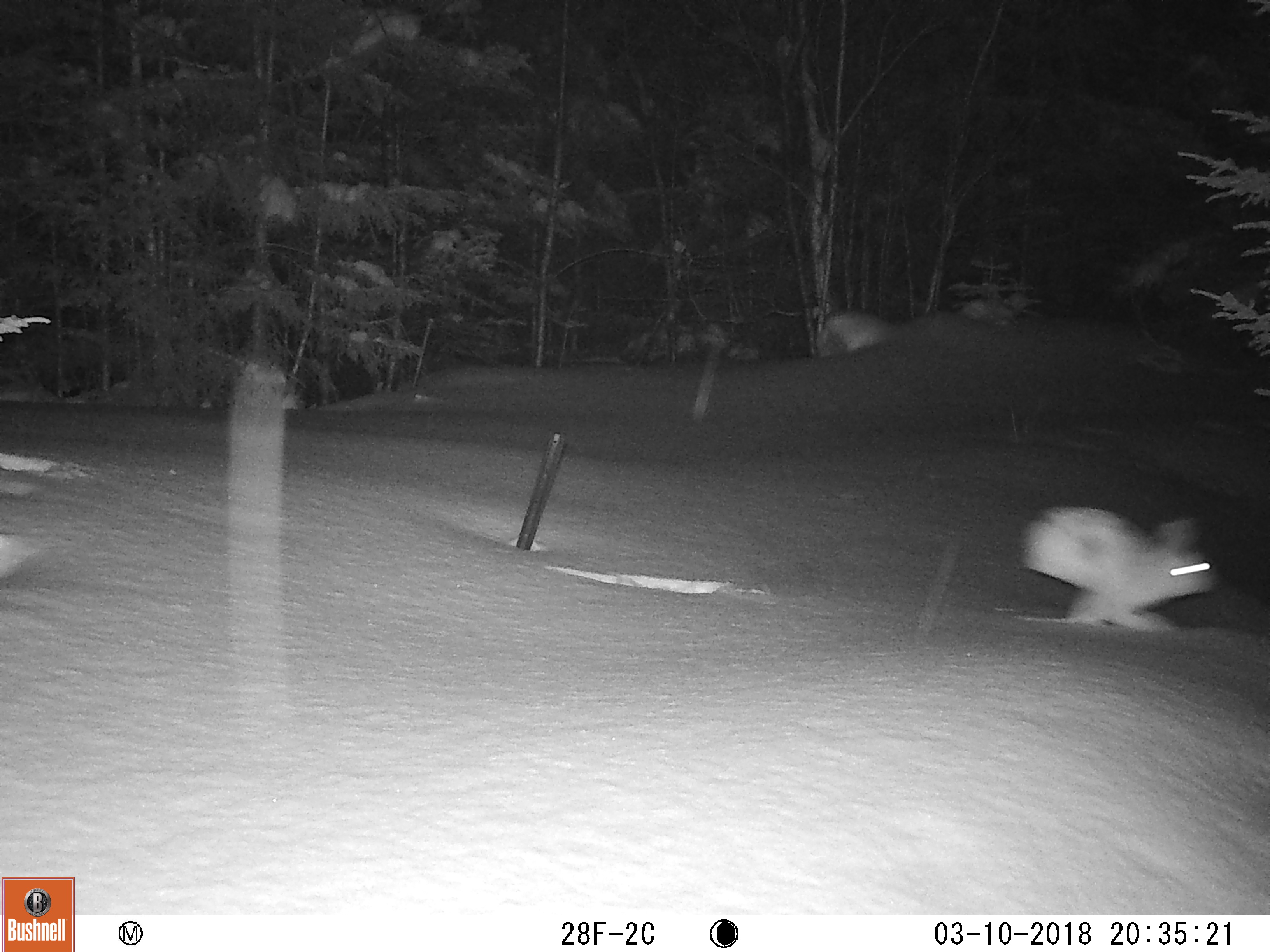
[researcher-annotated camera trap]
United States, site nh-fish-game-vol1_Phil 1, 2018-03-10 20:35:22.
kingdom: Animalia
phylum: Chordata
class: Mammalia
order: Lagomorpha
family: Leporidae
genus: Lepus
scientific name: Lepus americanus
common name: snowshoe hare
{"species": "snowshoe hare (Lepus americanus)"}